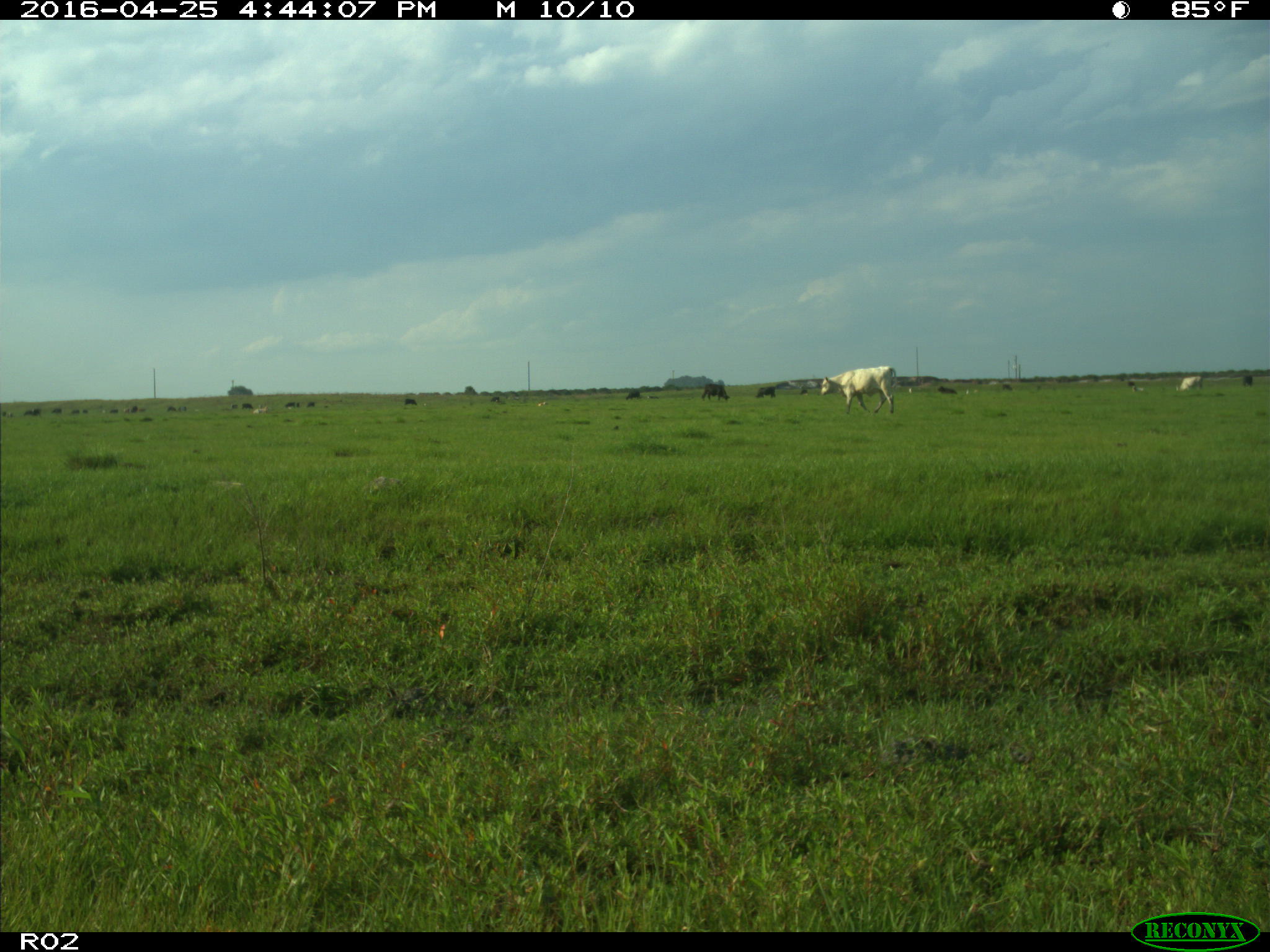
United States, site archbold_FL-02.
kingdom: Animalia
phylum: Chordata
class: Mammalia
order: Artiodactyla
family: Bovidae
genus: Bos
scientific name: Bos taurus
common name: domestic cow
Bos taurus (domestic cow).